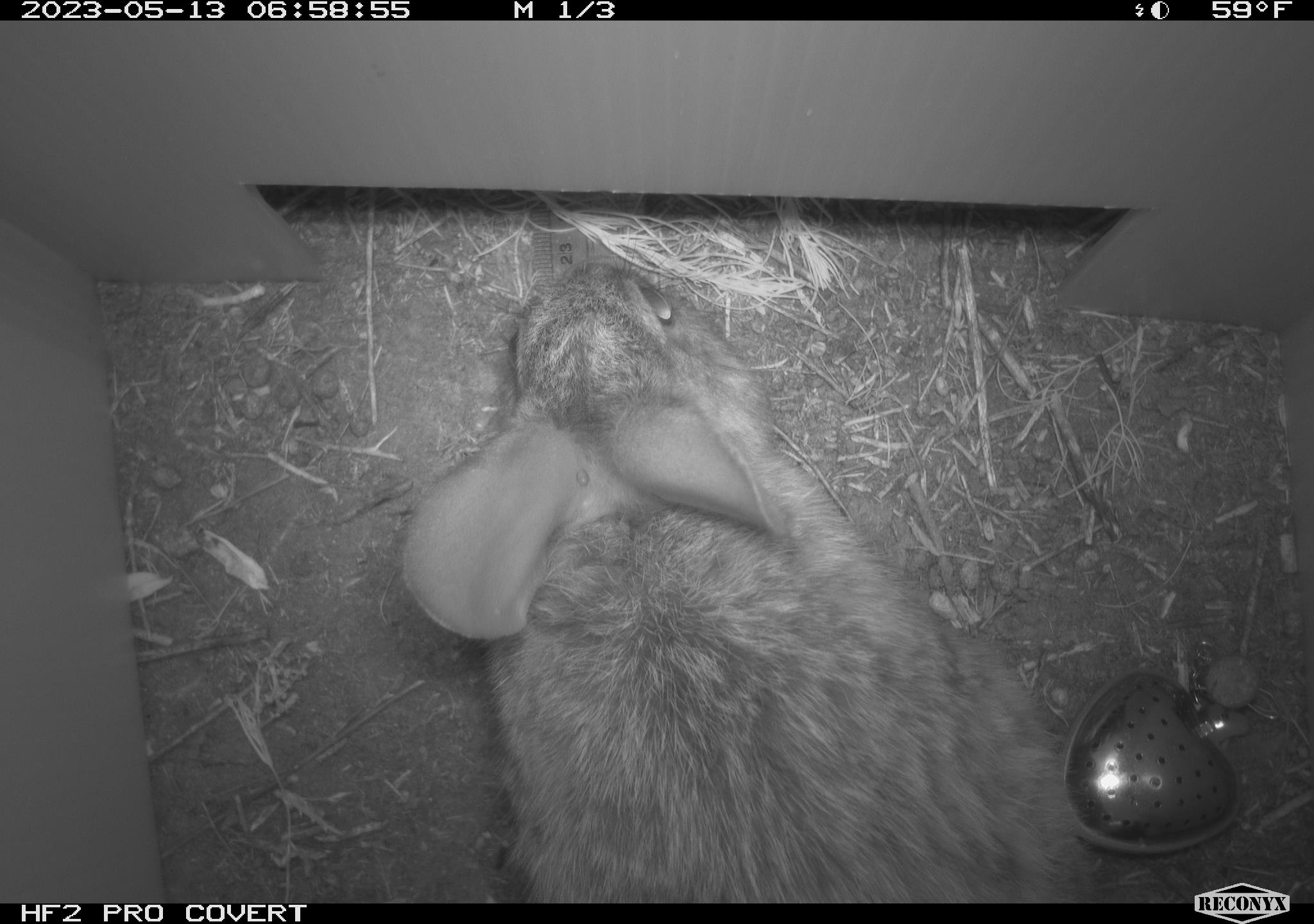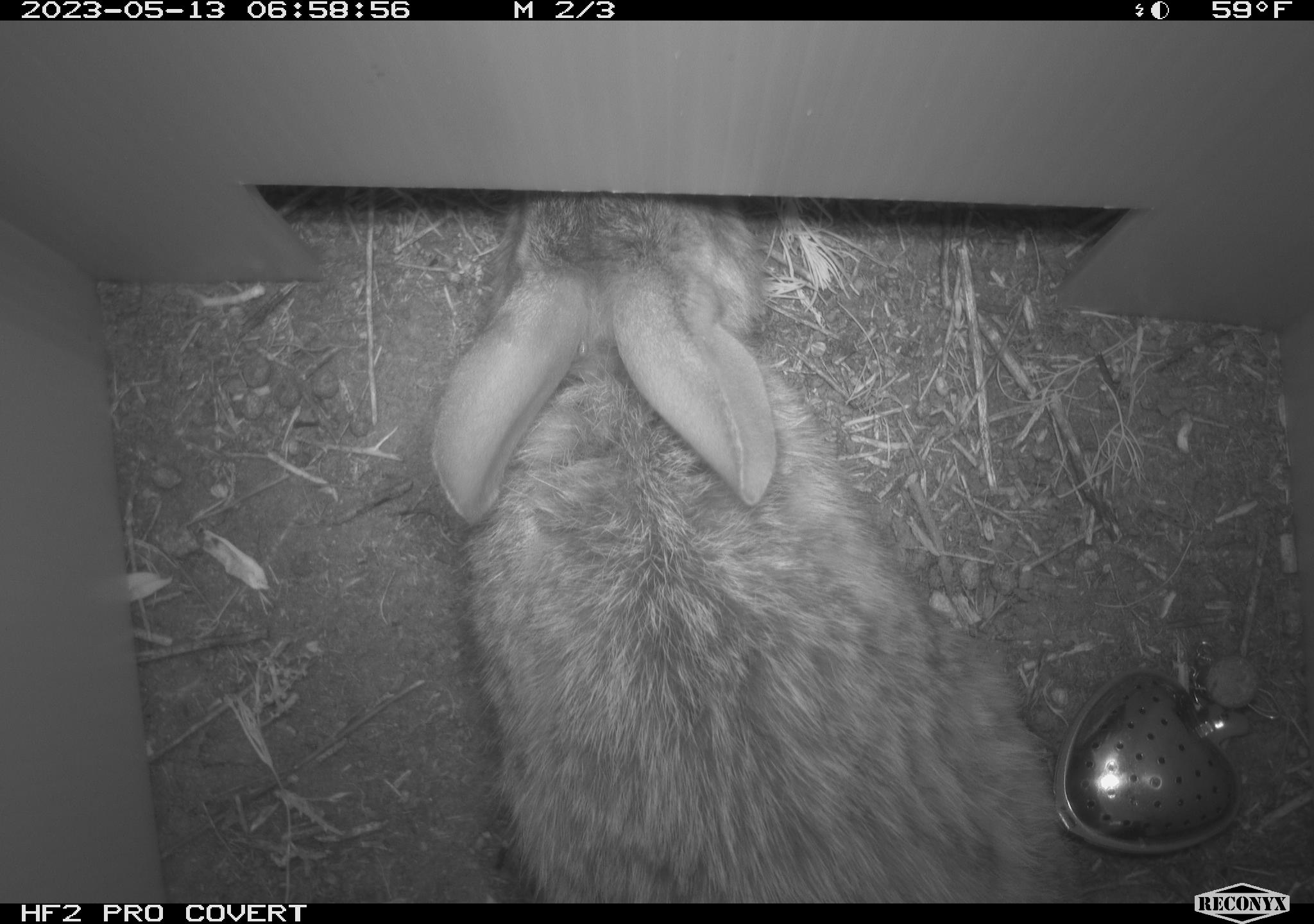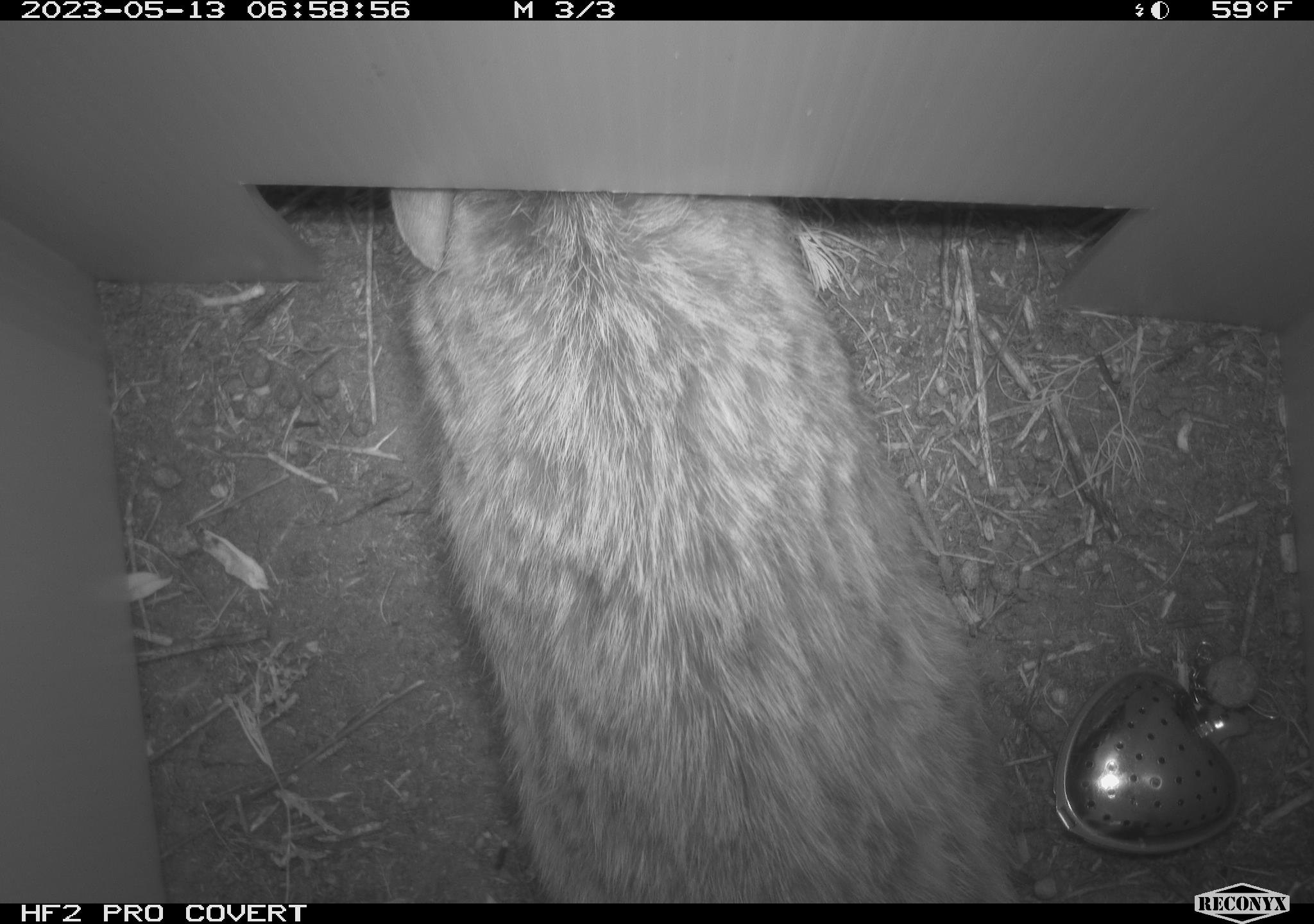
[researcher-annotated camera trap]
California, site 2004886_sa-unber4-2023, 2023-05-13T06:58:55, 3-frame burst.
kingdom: Animalia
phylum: Chordata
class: Mammalia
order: Lagomorpha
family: Leporidae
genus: Sylvilagus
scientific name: Sylvilagus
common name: cottontail rabbits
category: sylvilagus species